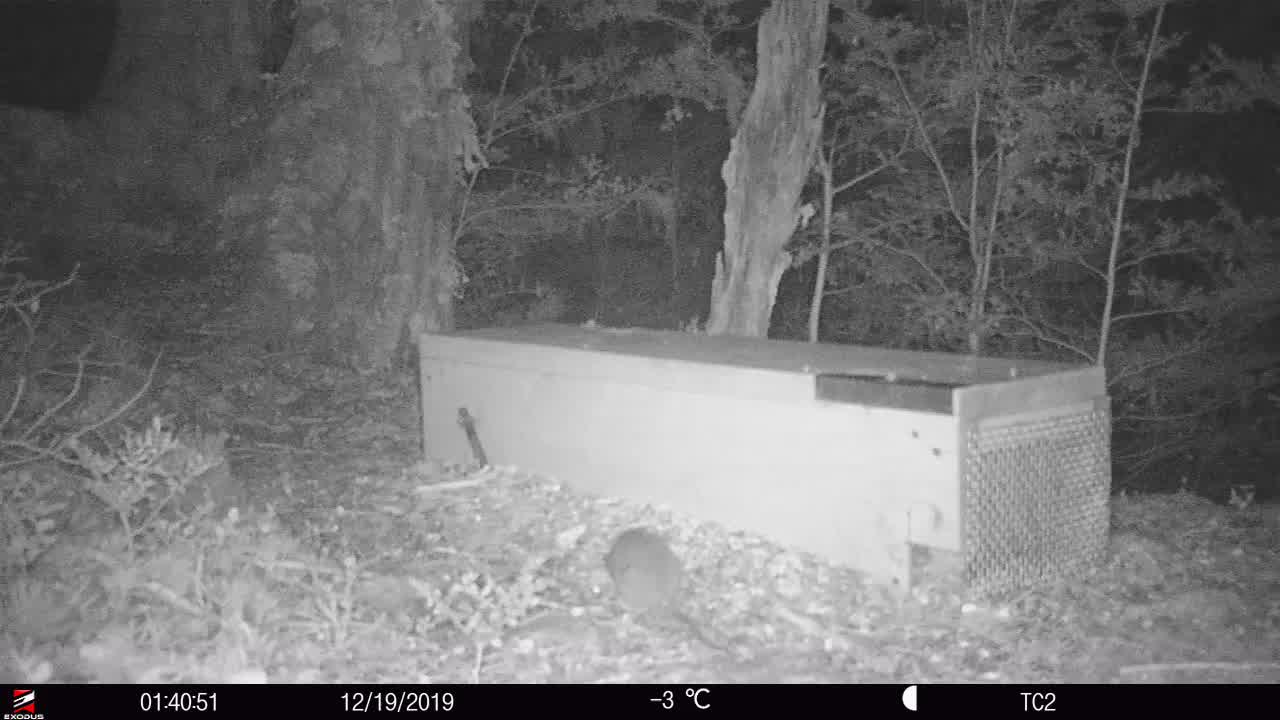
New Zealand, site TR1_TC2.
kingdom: Animalia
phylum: Chordata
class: Mammalia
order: Rodentia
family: Muridae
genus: Rattus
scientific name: Rattus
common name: rat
Rat (Rattus).